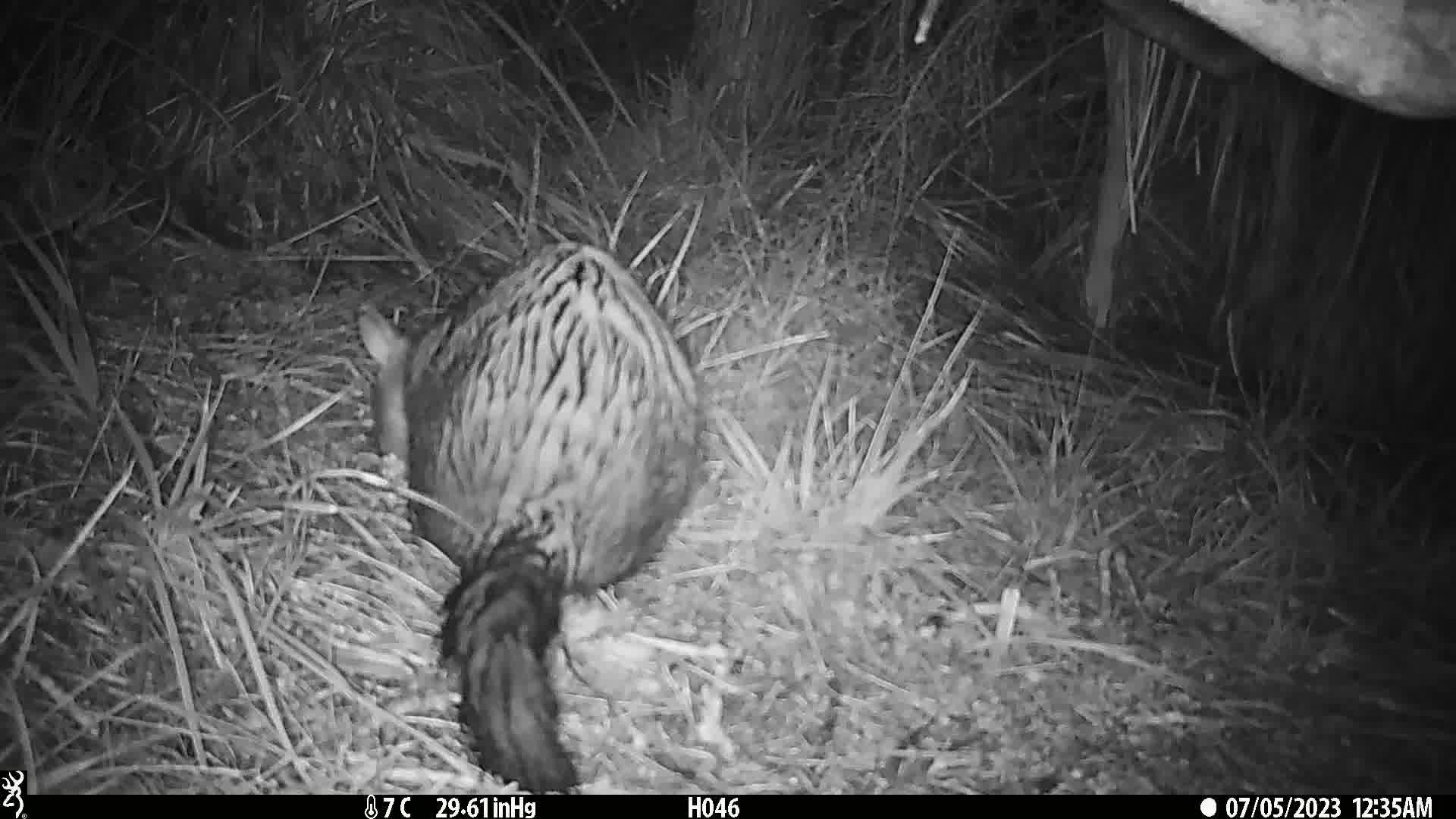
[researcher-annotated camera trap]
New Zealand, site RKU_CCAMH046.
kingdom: Animalia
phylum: Chordata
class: Mammalia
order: Diprotodontia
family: Phalangeridae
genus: Trichosurus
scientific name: Trichosurus vulpecula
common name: common brushtail possum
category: possum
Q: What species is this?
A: Possum (common brushtail possum) (Trichosurus vulpecula).